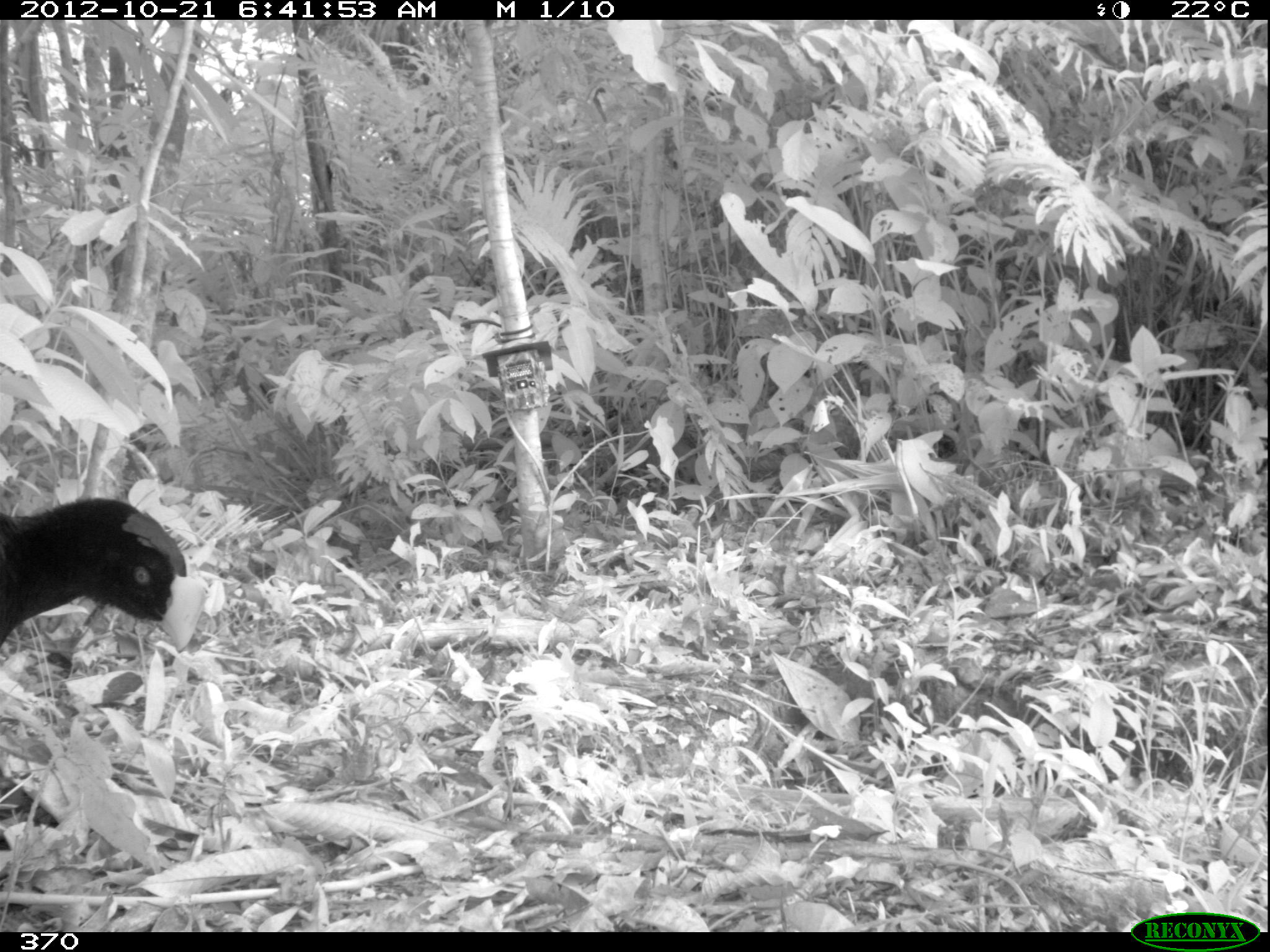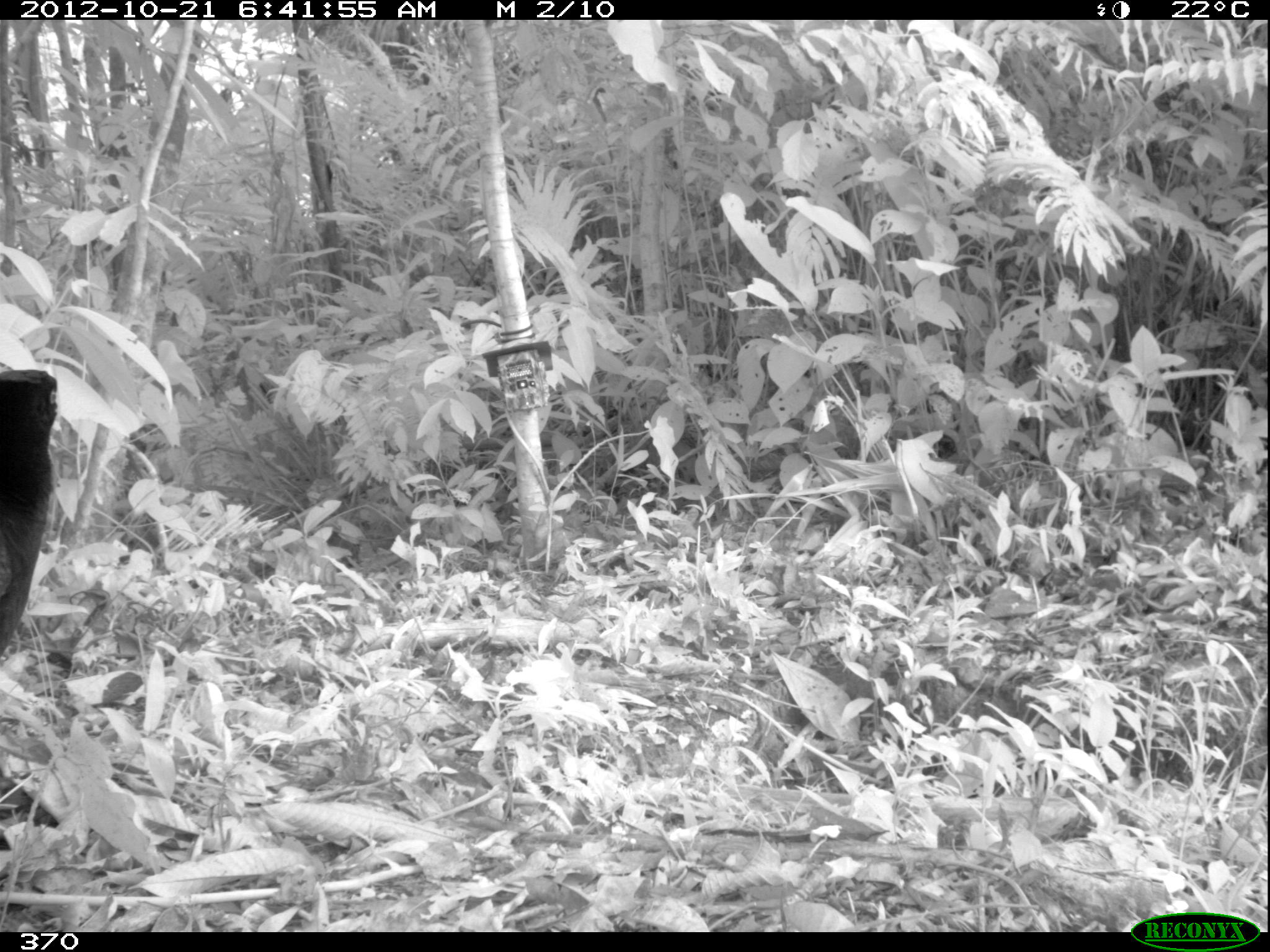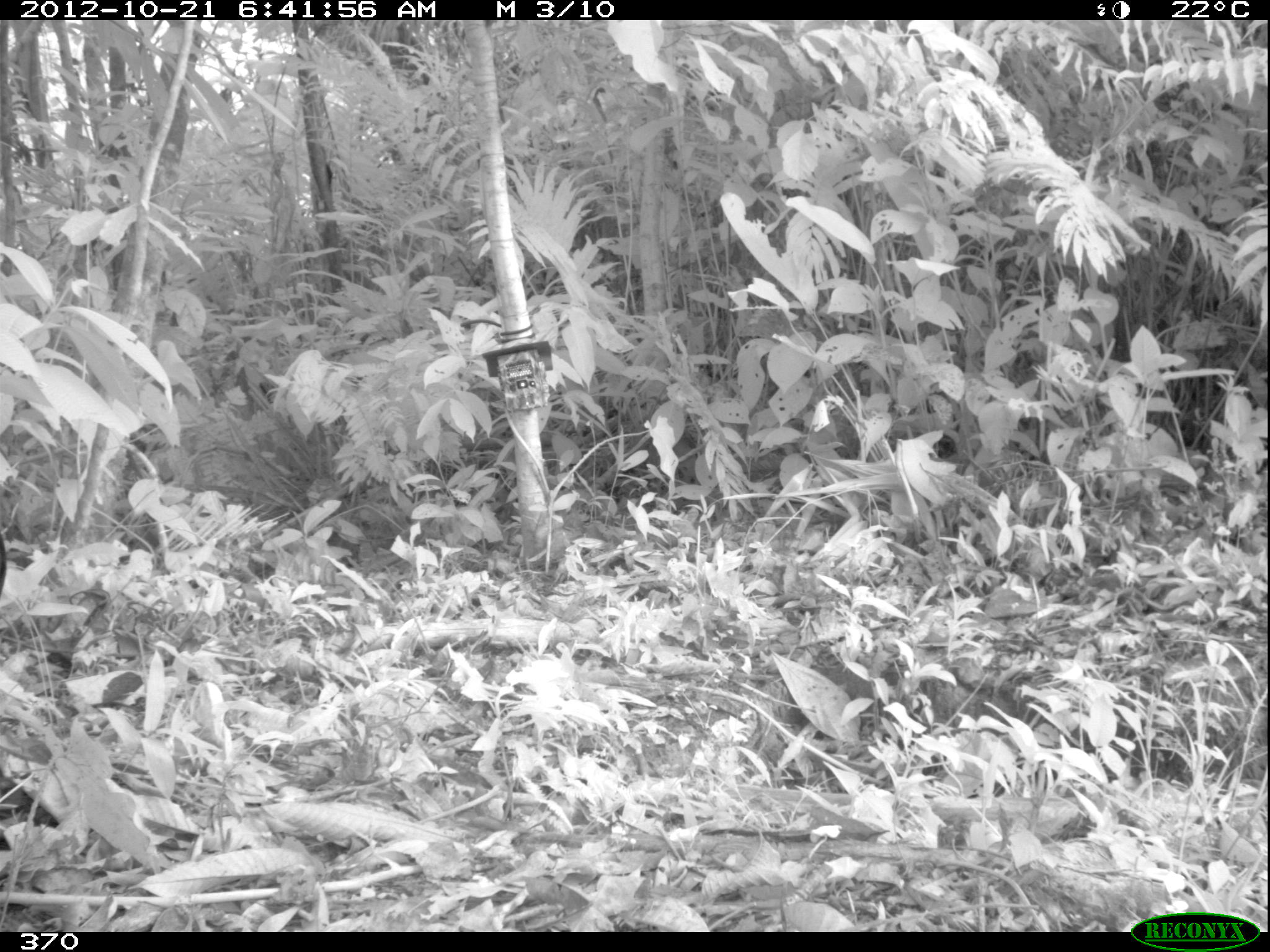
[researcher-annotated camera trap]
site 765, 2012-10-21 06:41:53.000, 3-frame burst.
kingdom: Animalia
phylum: Chordata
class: Aves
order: Galliformes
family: Cracidae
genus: Mitu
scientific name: Mitu tuberosum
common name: razor-billed curassow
Mitu tuberosum (razor-billed curassow).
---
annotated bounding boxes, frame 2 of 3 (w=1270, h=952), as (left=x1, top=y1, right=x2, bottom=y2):
mitu tuberosum: (left=1, top=366, right=56, bottom=660)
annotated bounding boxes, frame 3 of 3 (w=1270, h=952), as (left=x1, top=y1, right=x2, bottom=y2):
mitu tuberosum: (left=0, top=538, right=7, bottom=594)